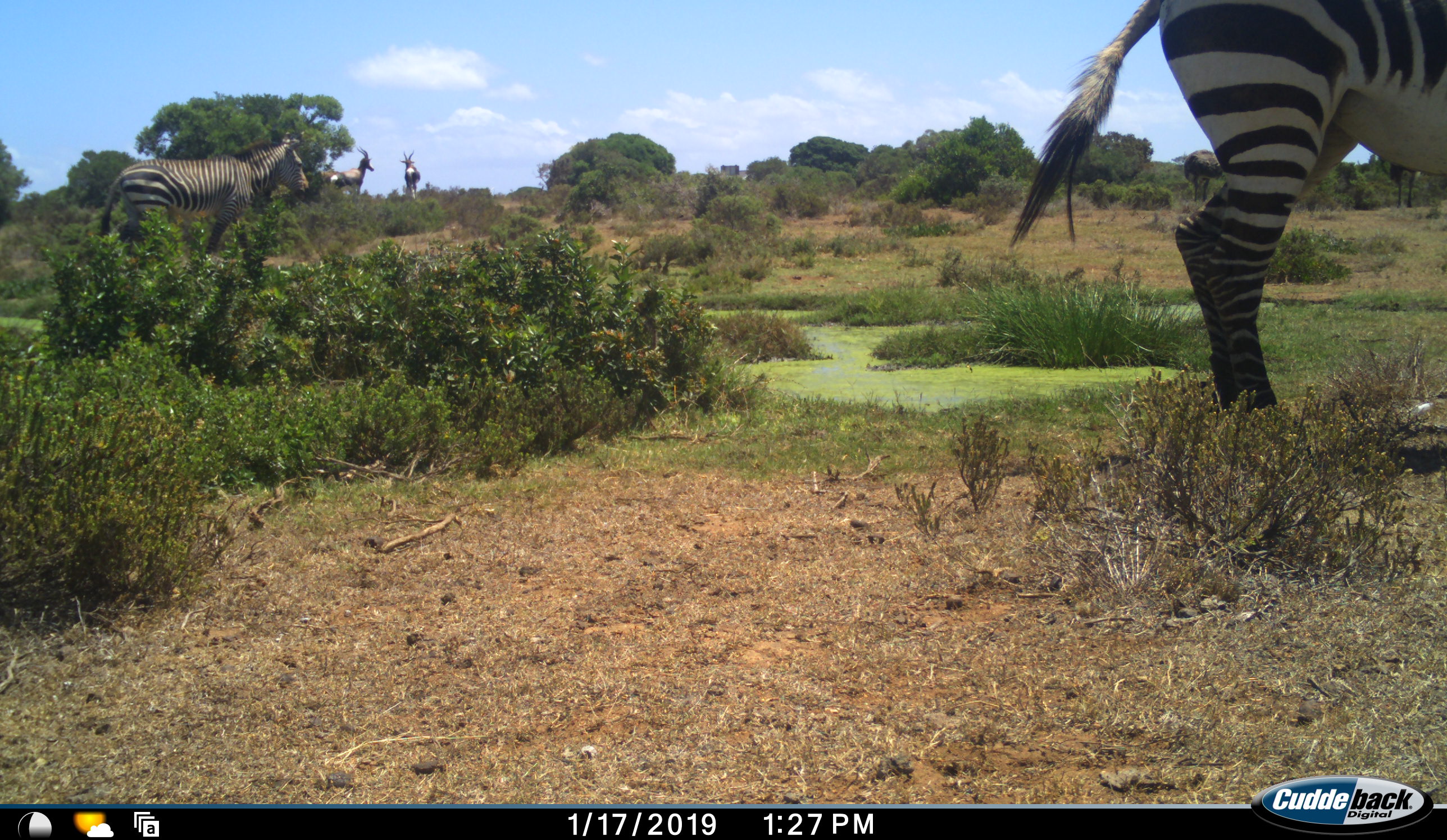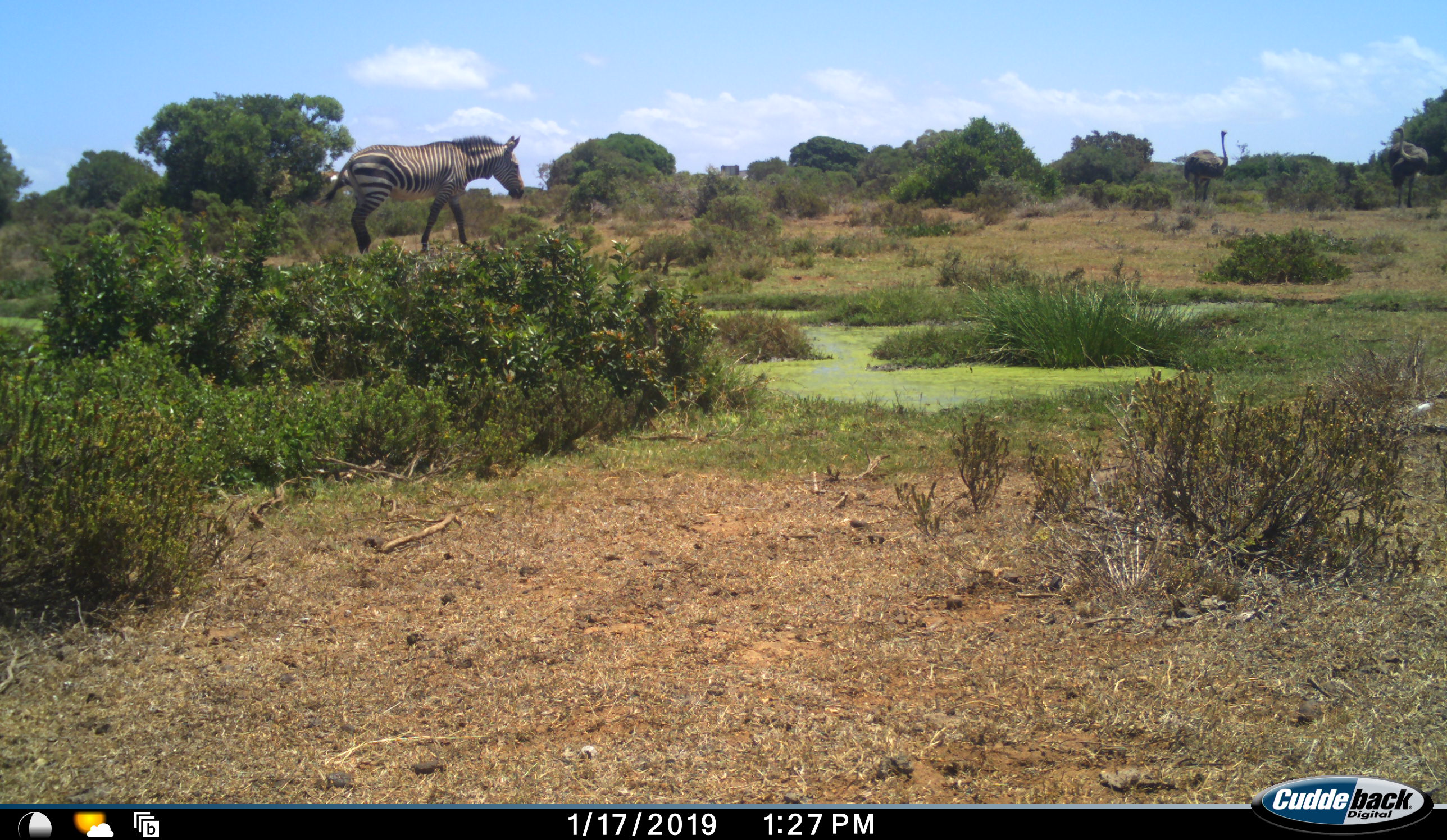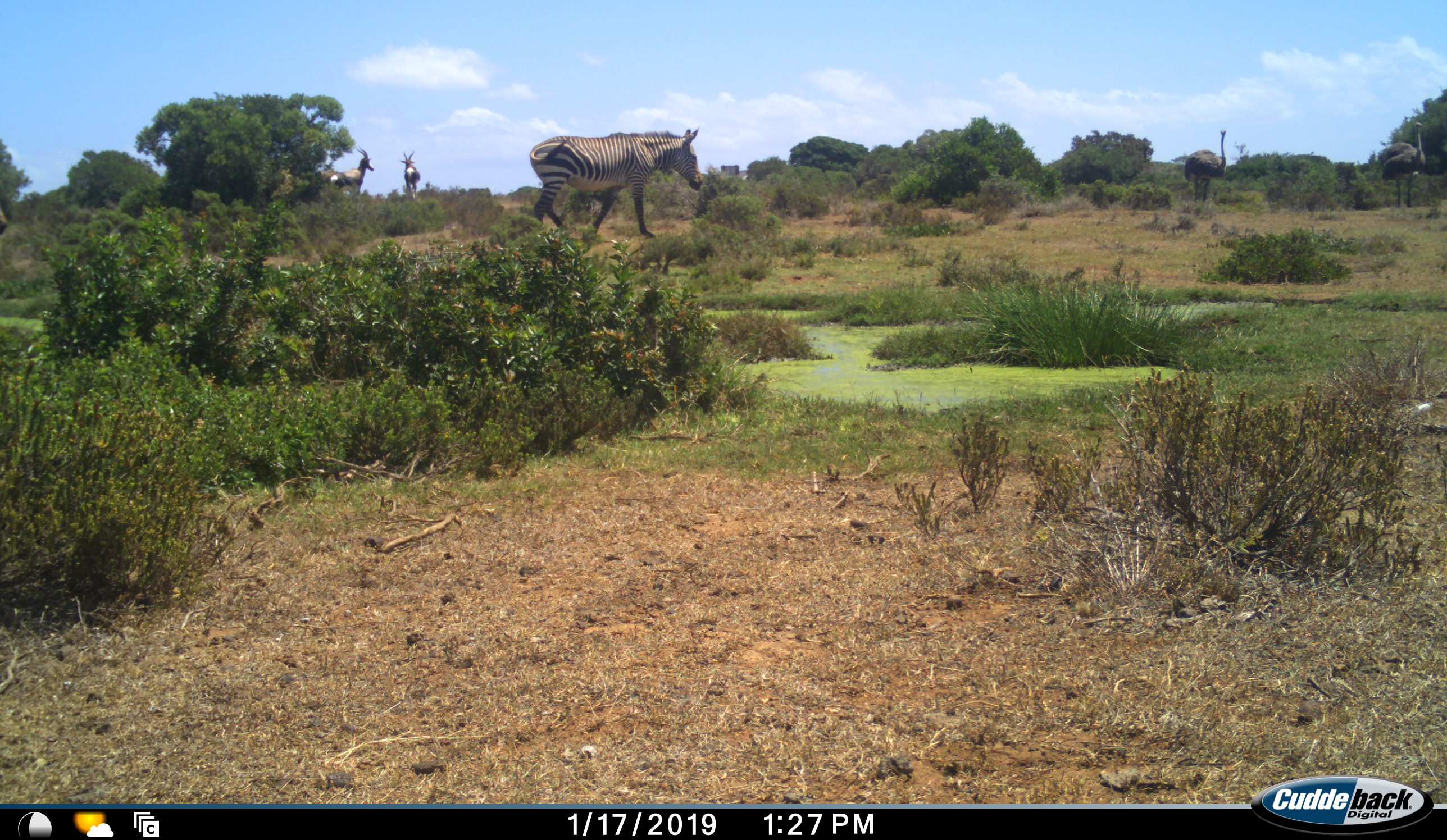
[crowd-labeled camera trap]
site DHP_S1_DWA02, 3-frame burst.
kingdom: Animalia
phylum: Chordata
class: Mammalia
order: Artiodactyla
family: Bovidae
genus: Damaliscus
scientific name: Damaliscus pygargus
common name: bontebok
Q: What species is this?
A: Bontebok (Damaliscus pygargus).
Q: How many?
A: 2.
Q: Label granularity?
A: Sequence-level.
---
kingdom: Animalia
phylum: Chordata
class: Aves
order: Struthioniformes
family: Struthionidae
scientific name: Struthionidae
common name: ostrich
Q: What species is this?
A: Ostrich (Struthionidae).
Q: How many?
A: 2.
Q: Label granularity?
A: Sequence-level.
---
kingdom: Animalia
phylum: Chordata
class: Mammalia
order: Perissodactyla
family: Equidae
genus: Equus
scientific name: Equus zebra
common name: mountain zebra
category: zebramountain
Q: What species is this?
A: Zebramountain (mountain zebra) (Equus zebra).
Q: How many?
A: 2.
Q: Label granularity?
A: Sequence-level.